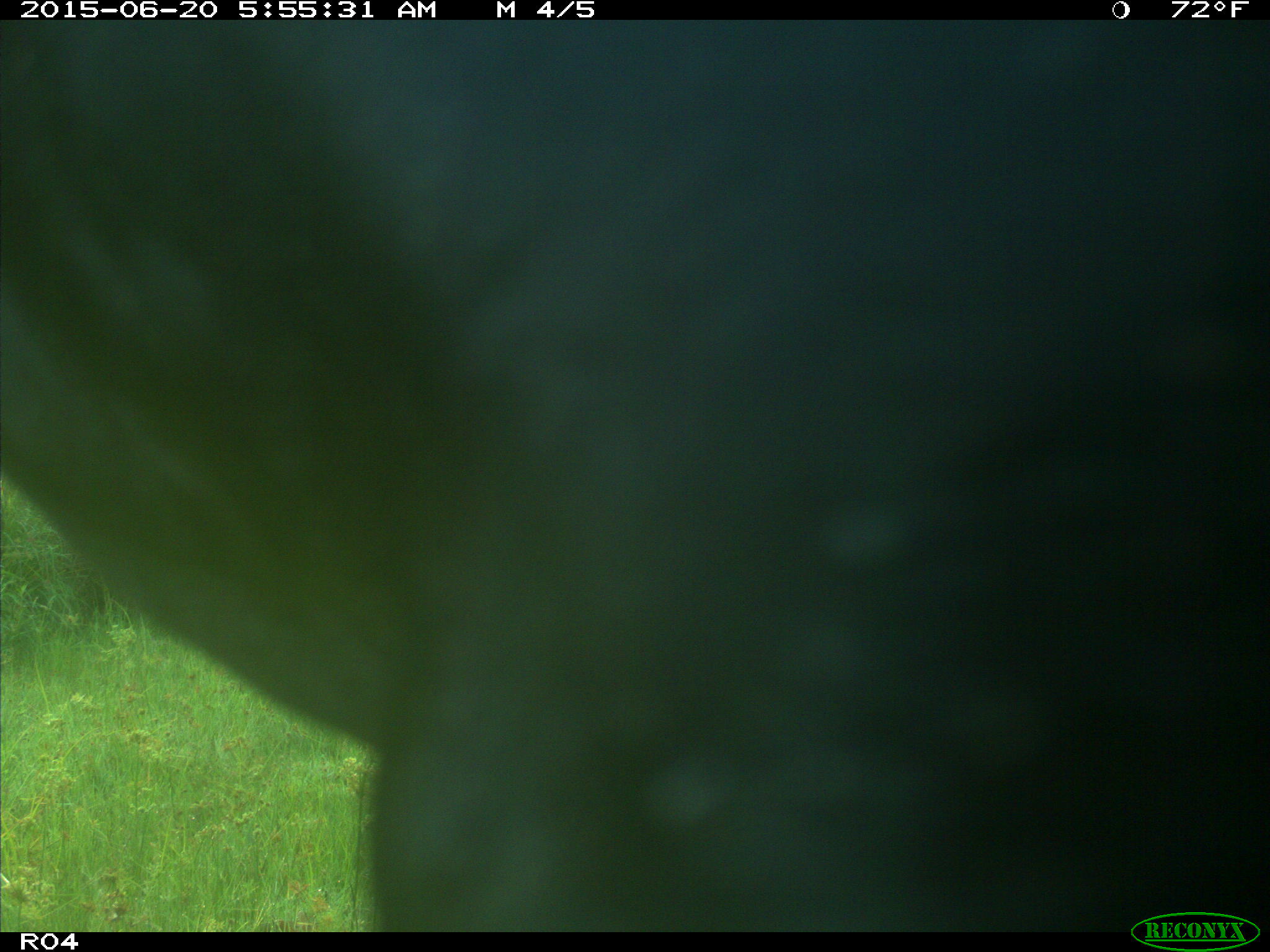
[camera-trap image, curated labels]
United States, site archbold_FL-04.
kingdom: Animalia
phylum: Chordata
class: Mammalia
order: Artiodactyla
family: Bovidae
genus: Bos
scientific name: Bos taurus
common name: domestic cow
Bos taurus (domestic cow).